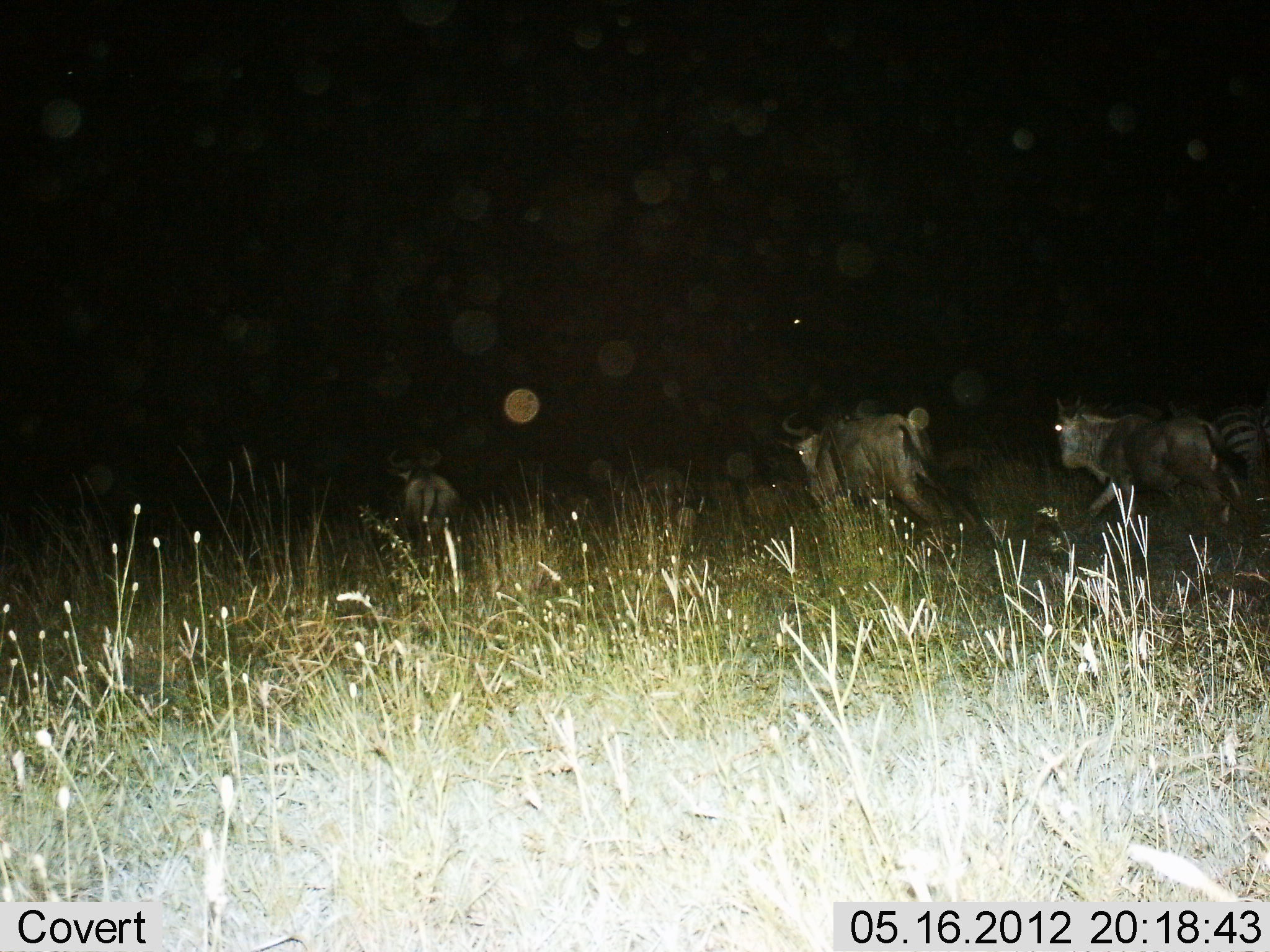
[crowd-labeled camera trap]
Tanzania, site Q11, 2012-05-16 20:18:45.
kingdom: Animalia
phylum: Chordata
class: Mammalia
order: Artiodactyla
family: Bovidae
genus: Connochaetes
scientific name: Connochaetes taurinus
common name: blue wildebeest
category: wildebeest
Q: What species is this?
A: Wildebeest (blue wildebeest) (Connochaetes taurinus).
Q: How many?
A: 3.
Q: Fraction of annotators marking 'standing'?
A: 0%.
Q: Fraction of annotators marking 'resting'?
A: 0%.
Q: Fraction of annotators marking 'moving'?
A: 100%.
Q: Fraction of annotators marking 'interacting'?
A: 0%.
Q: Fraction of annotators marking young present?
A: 0%.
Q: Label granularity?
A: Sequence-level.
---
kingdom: Animalia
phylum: Chordata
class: Mammalia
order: Perissodactyla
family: Equidae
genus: Equus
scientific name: Equus quagga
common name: plains zebra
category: zebra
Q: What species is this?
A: Zebra (plains zebra) (Equus quagga).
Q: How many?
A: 1.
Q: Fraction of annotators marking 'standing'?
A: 20%.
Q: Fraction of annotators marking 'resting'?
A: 0%.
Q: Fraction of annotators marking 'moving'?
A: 80%.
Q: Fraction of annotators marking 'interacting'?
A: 0%.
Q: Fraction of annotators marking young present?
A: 0%.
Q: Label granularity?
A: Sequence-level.